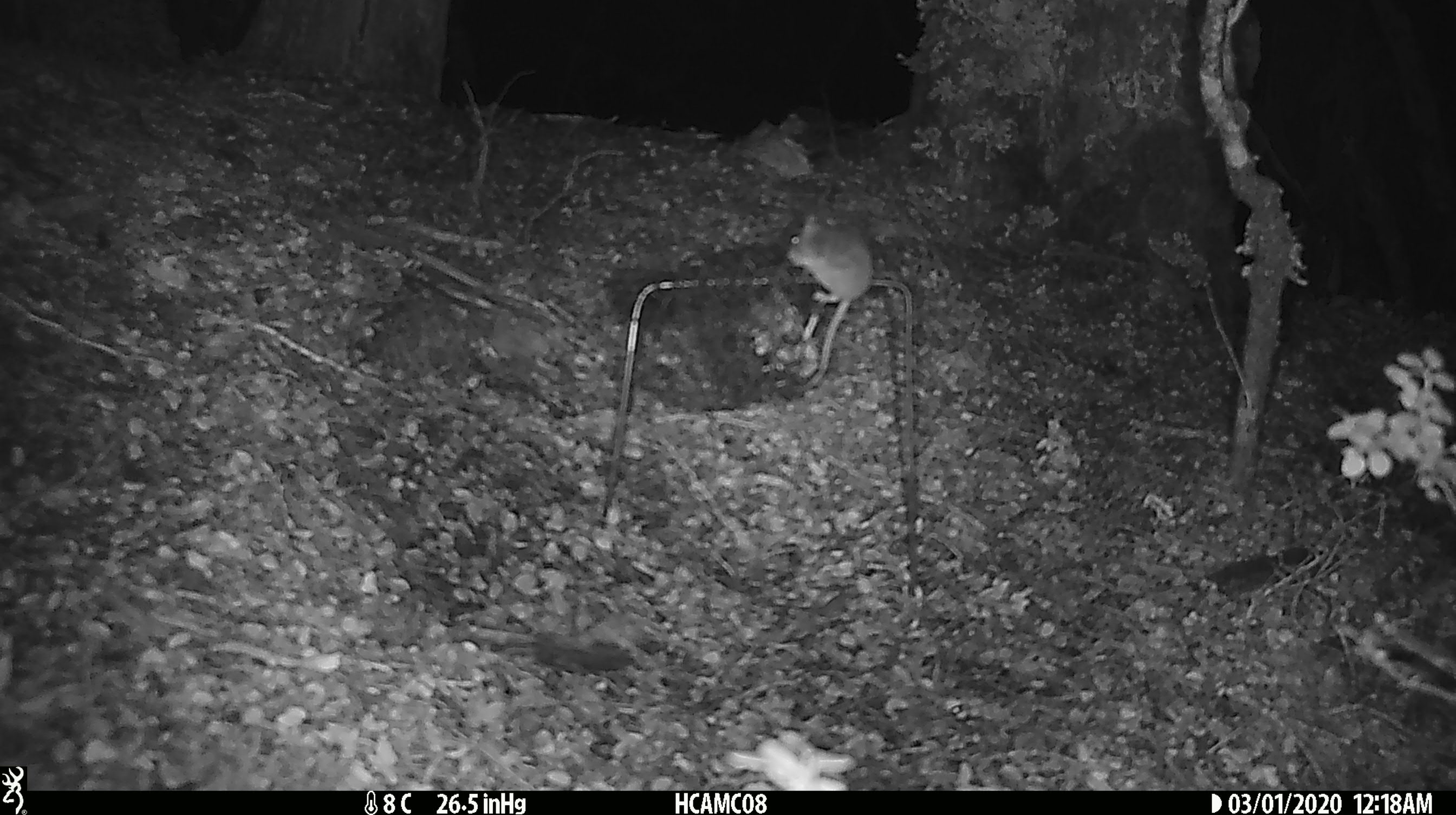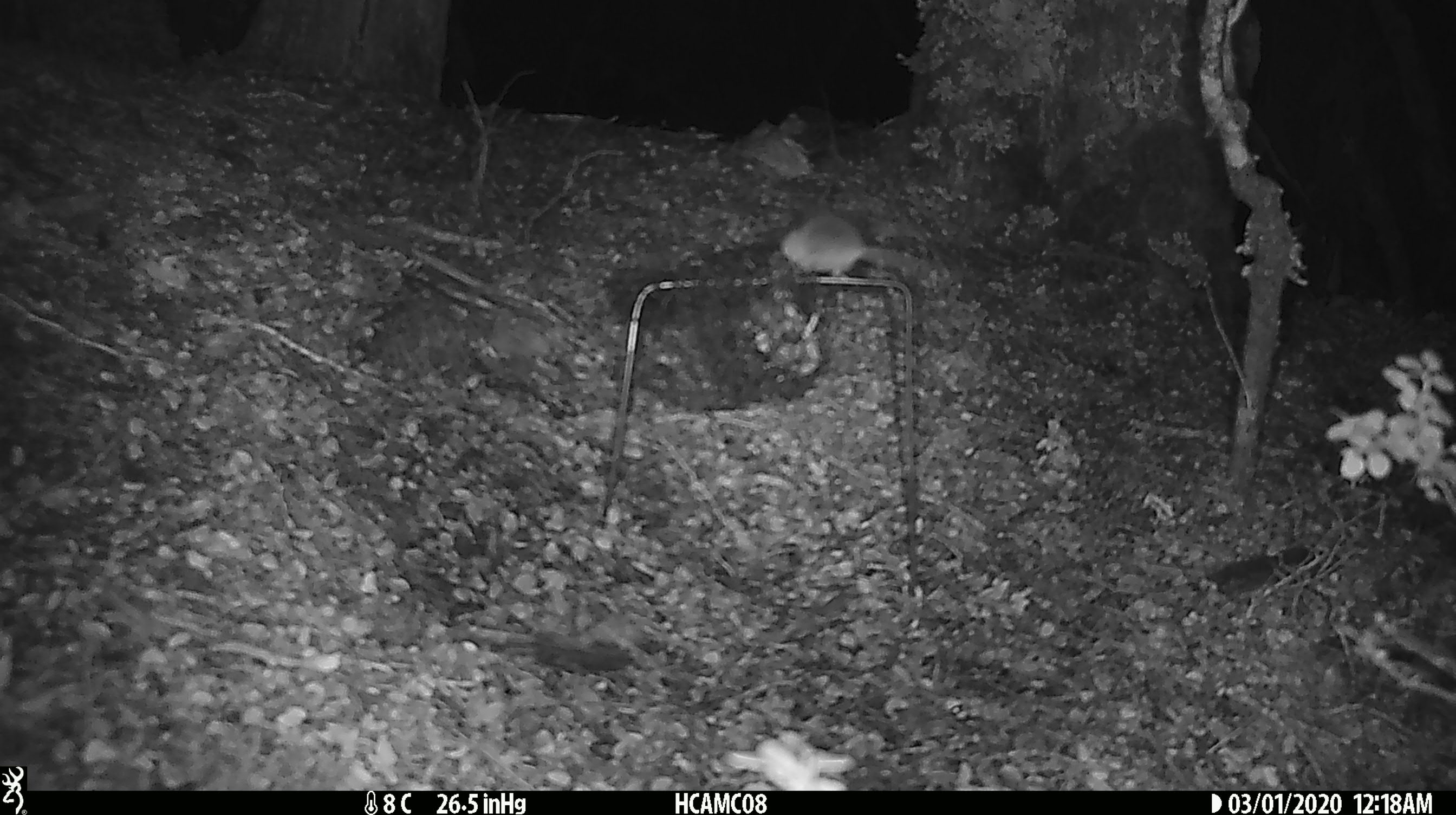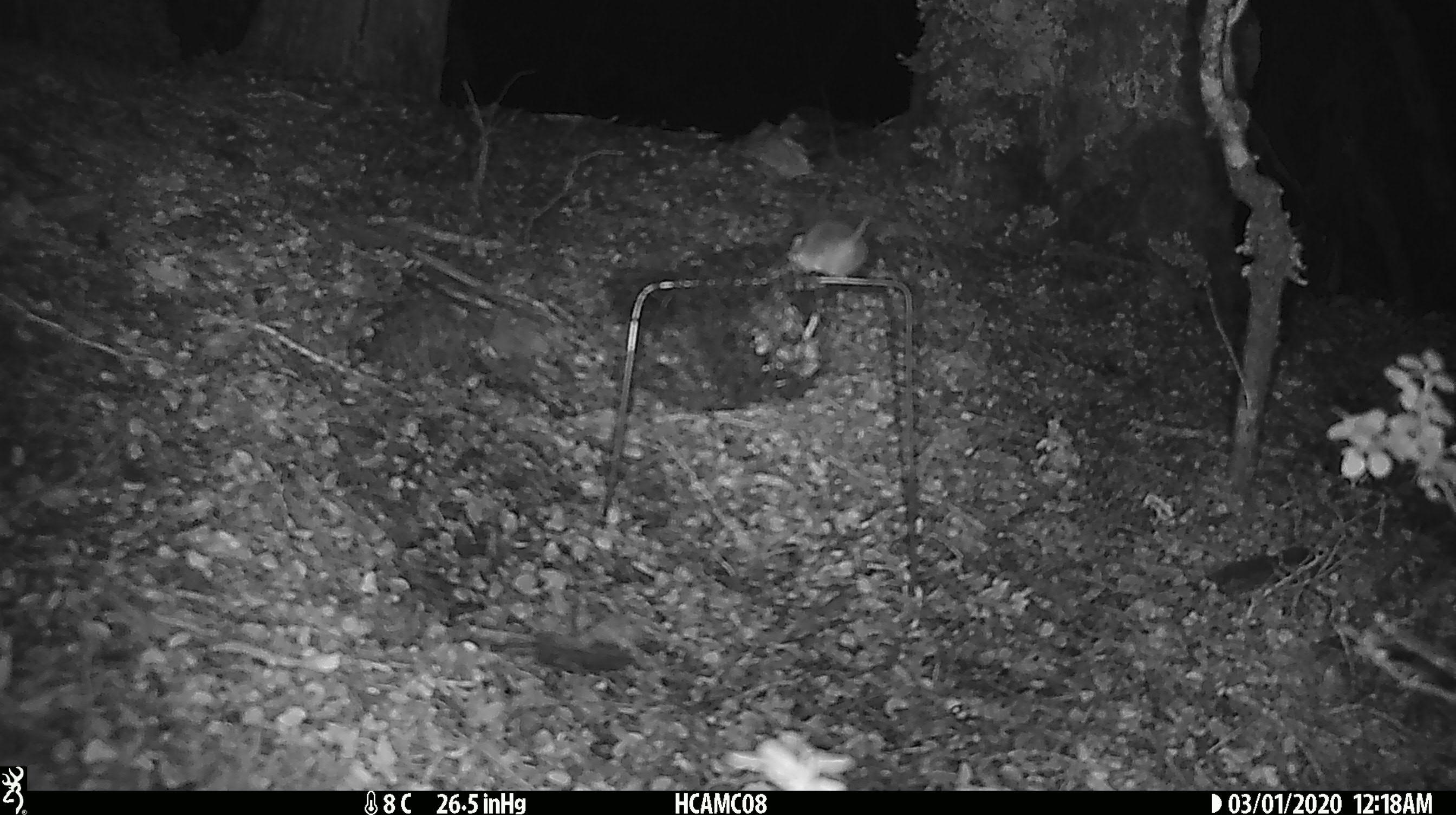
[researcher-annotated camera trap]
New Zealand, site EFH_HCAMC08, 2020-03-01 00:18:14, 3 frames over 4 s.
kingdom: Animalia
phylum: Chordata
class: Mammalia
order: Rodentia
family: Muridae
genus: Mus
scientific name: Mus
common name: mouse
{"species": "mouse (Mus)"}